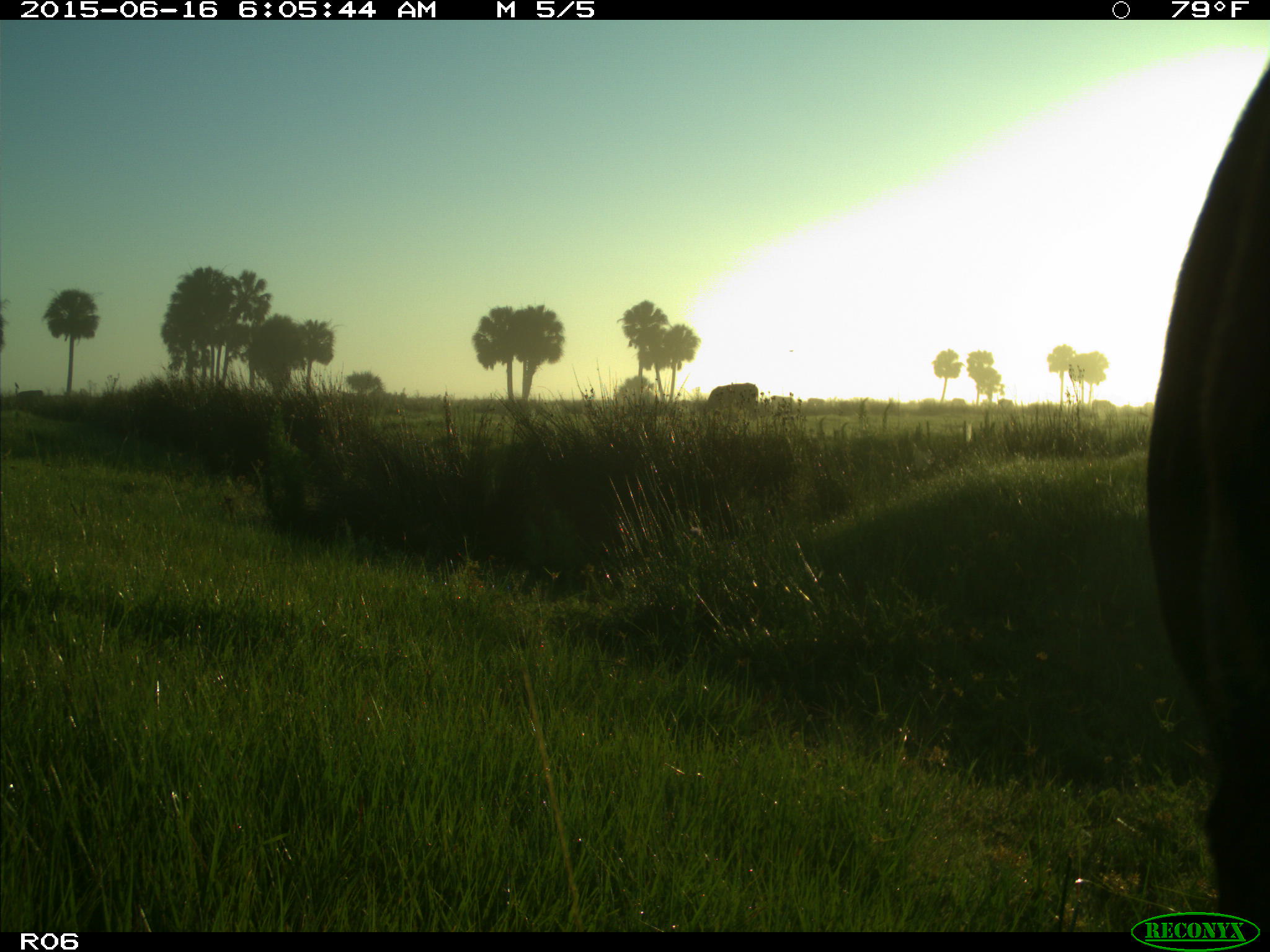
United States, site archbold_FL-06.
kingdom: Animalia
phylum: Chordata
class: Mammalia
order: Artiodactyla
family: Bovidae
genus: Bos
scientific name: Bos taurus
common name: domestic cow